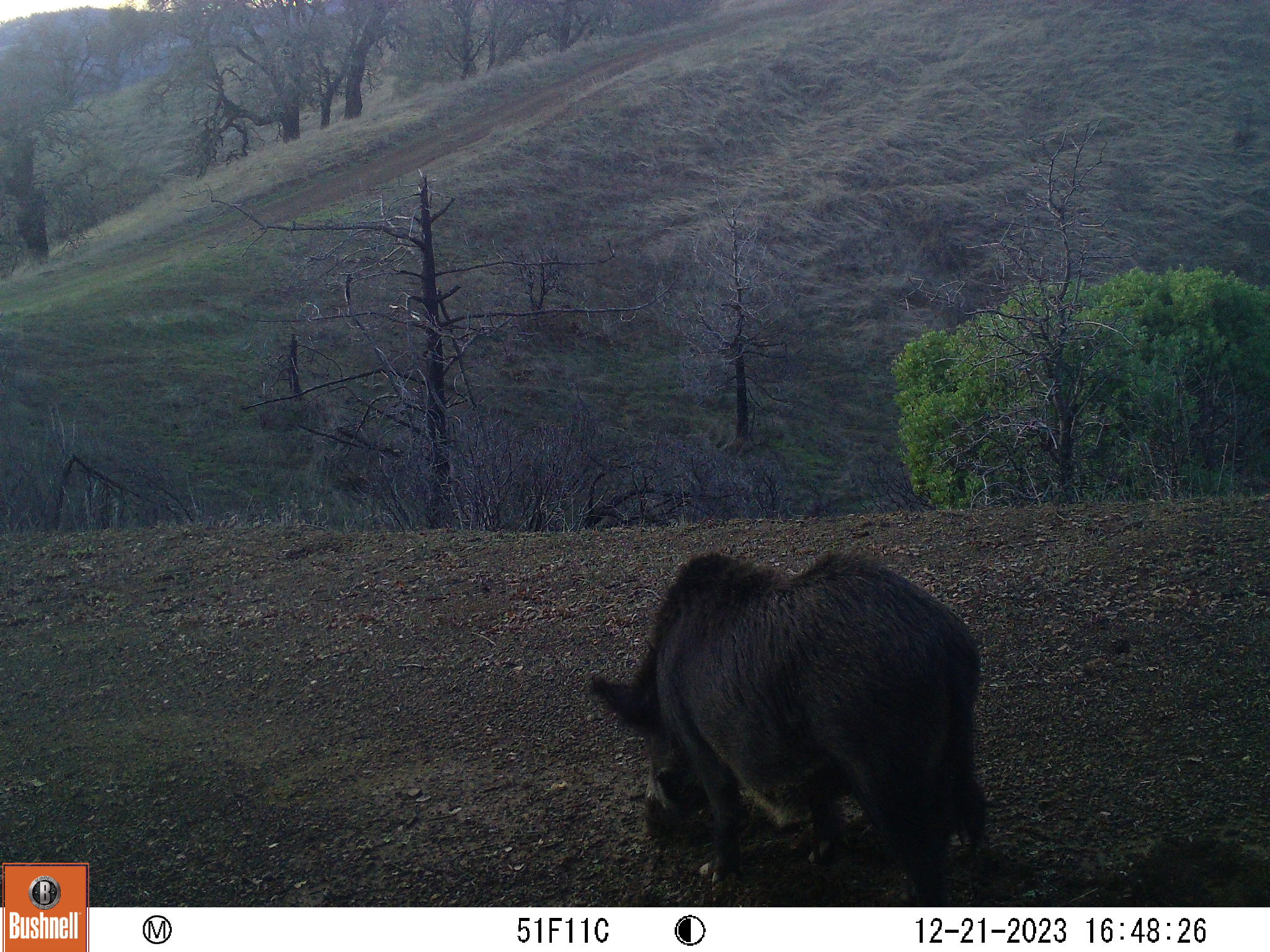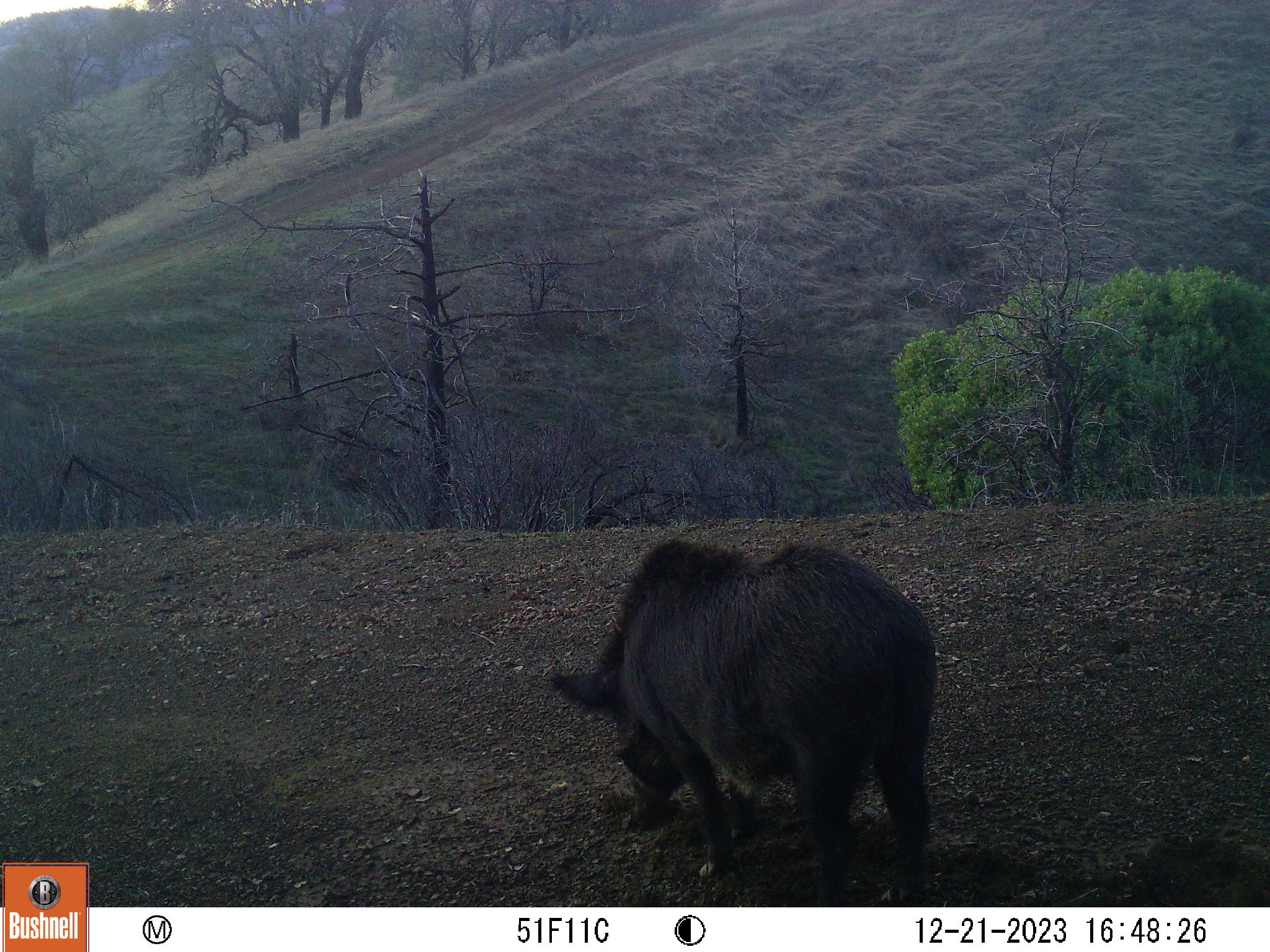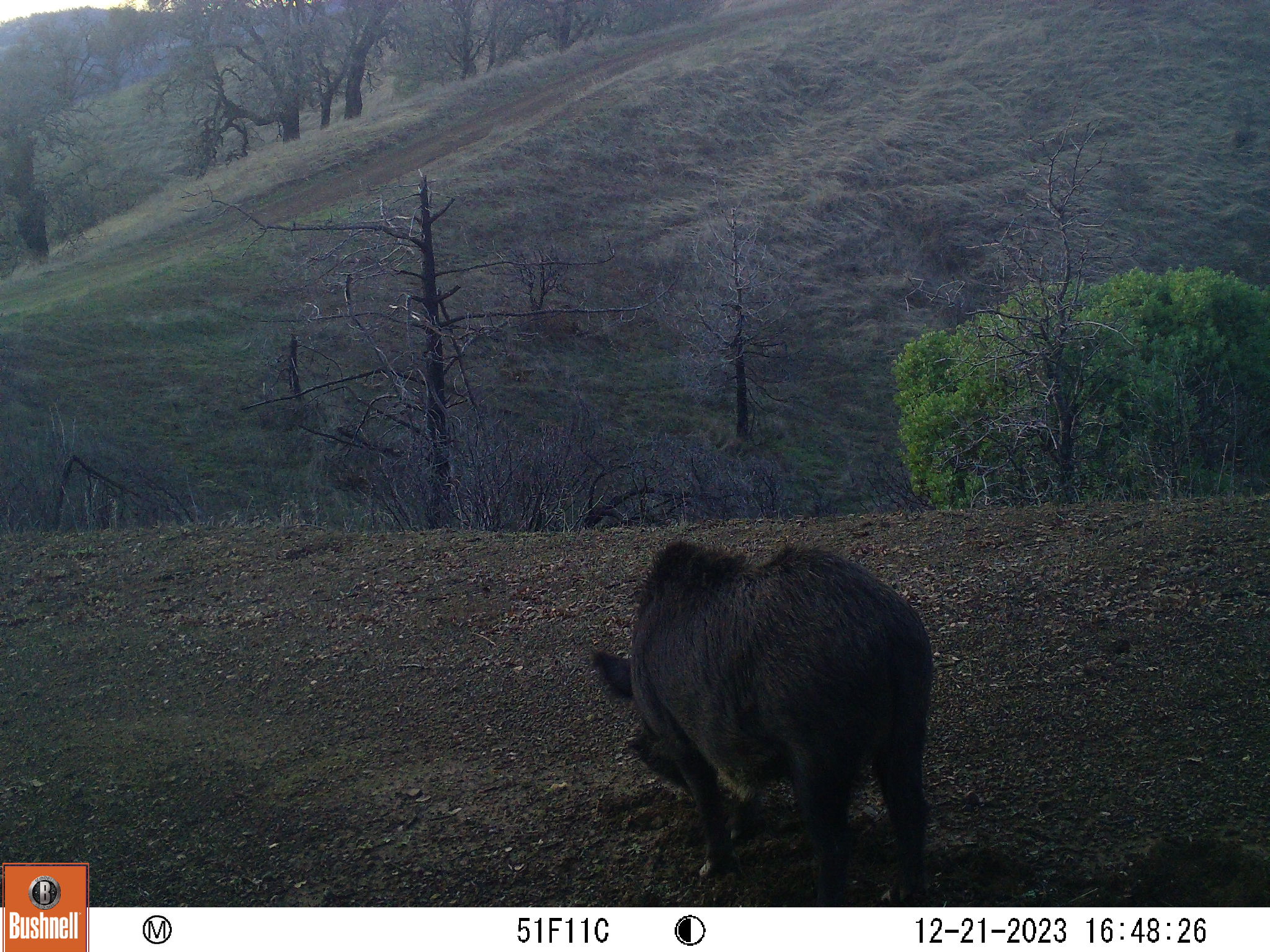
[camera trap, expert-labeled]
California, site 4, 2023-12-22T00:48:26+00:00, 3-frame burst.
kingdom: Animalia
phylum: Chordata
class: Mammalia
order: Artiodactyla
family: Suidae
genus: Sus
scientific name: Sus scrofa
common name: wild boar